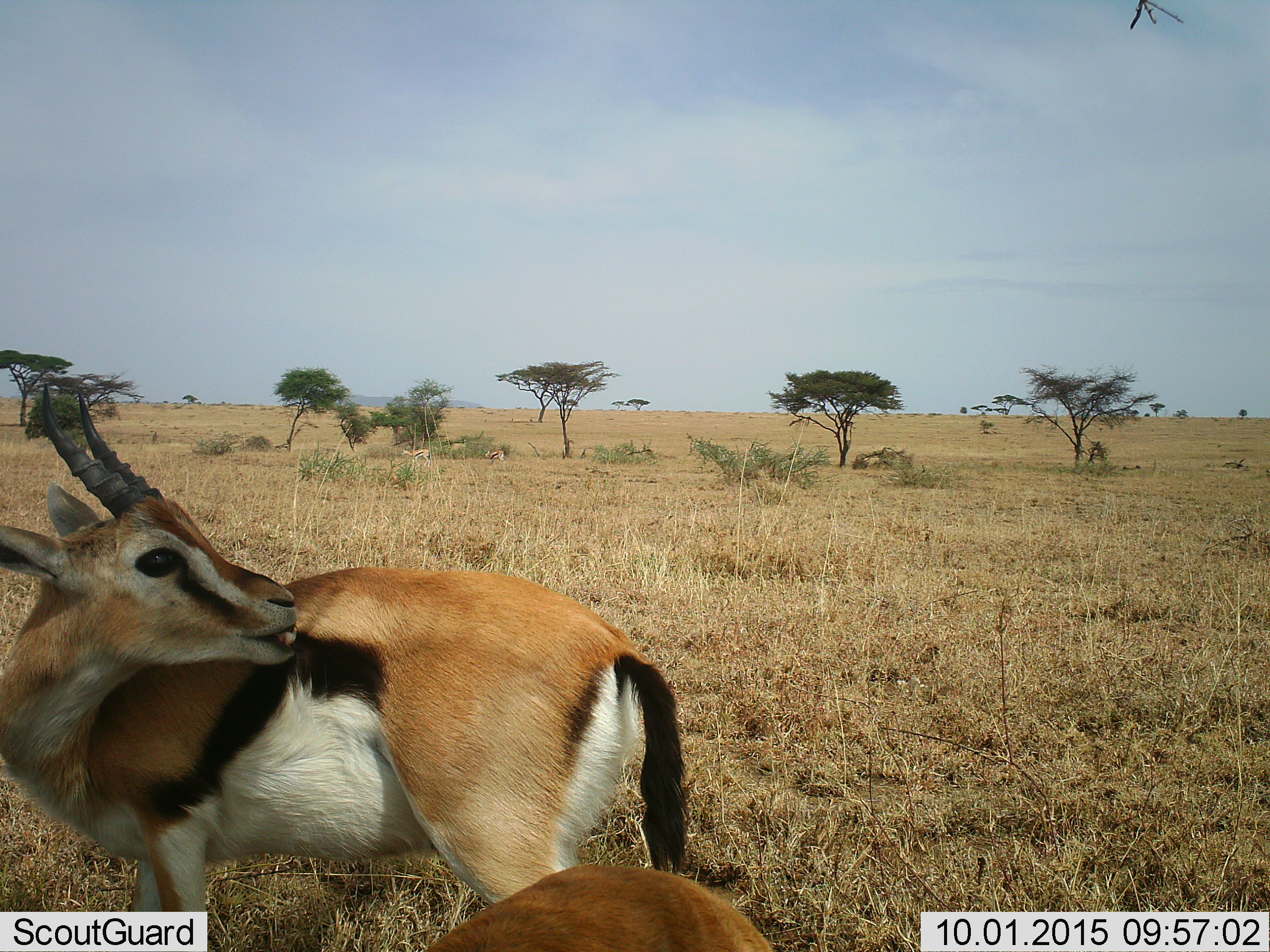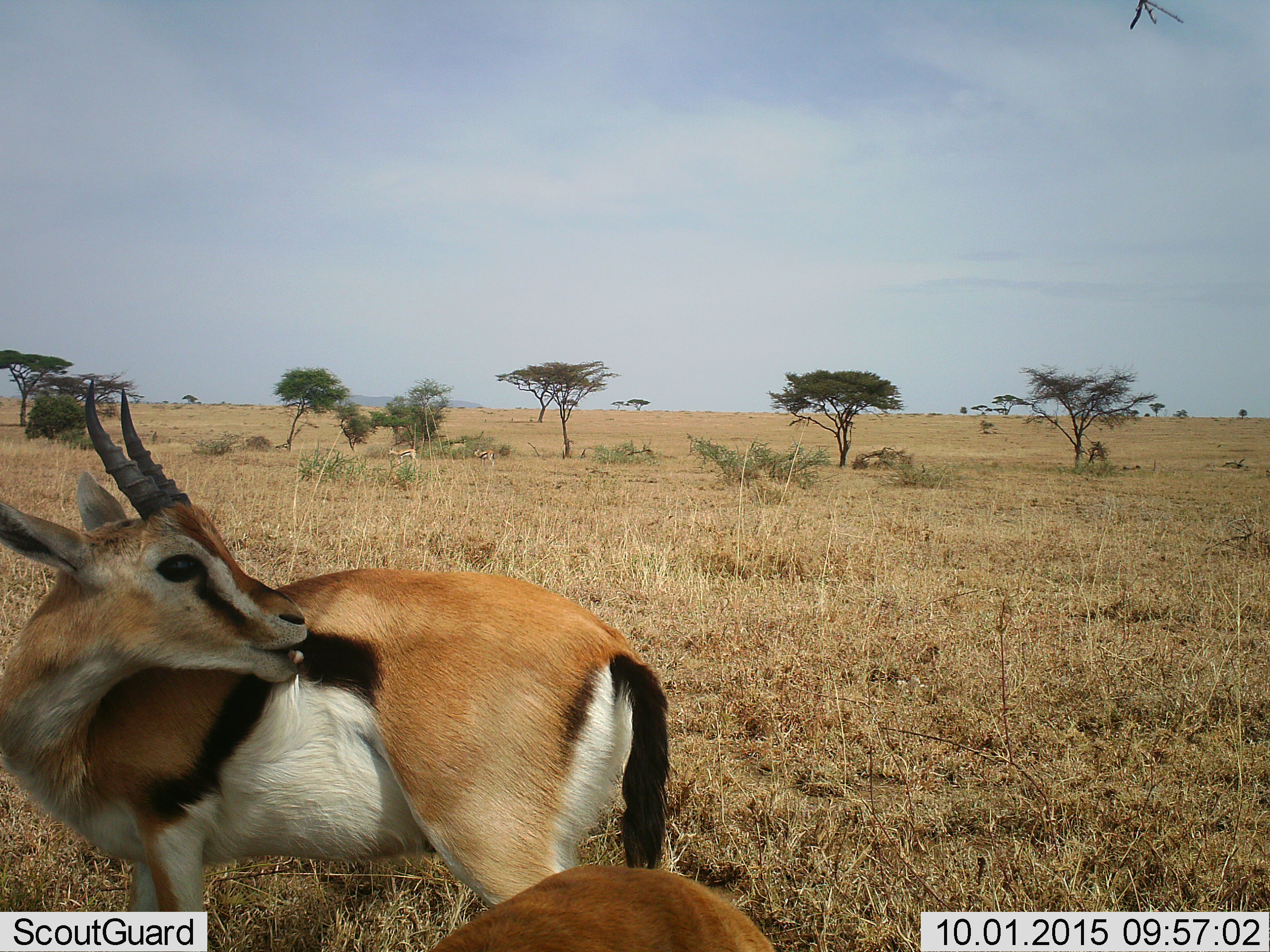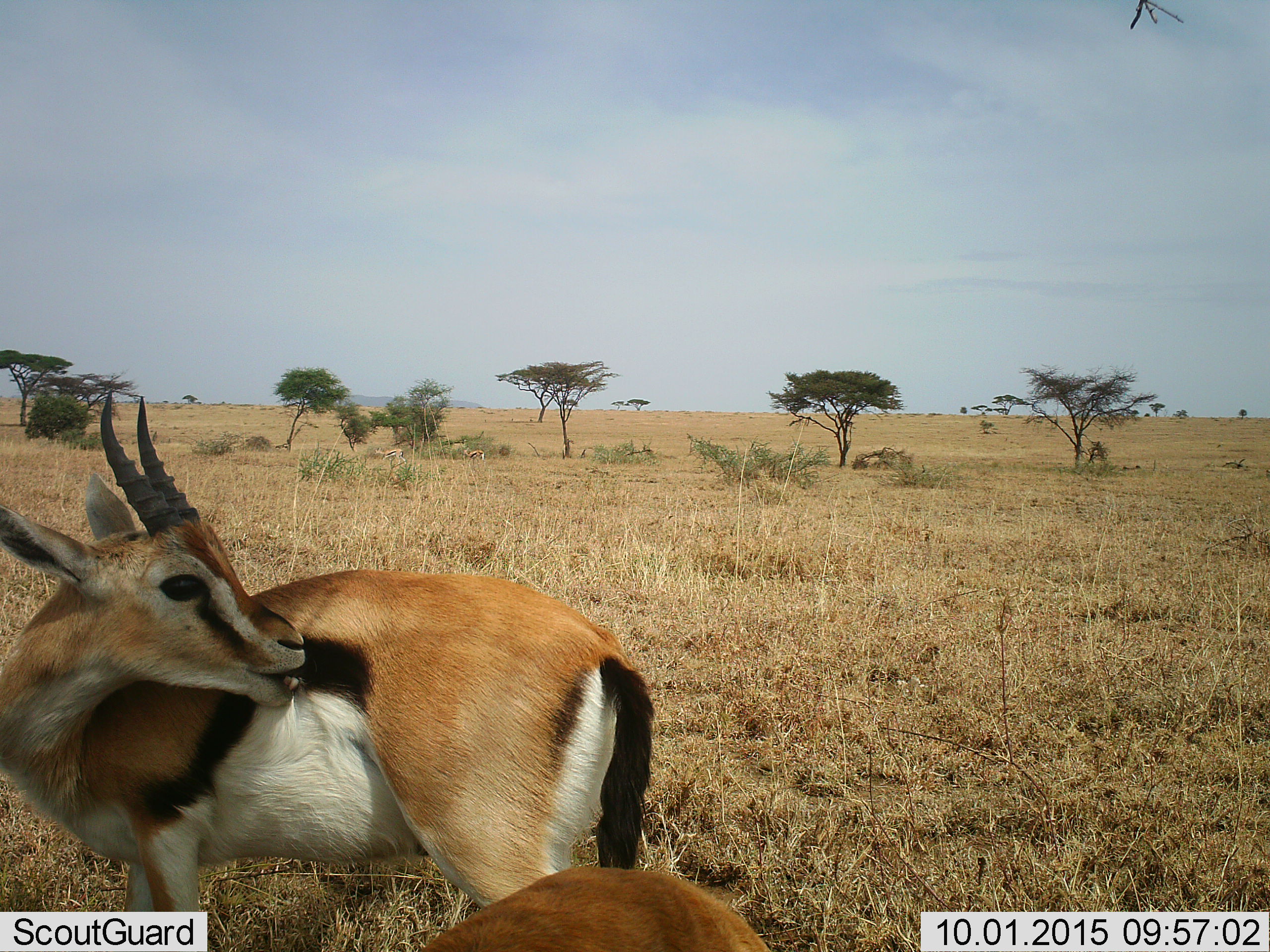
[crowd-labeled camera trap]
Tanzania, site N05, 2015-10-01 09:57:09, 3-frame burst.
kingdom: Animalia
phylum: Chordata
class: Mammalia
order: Artiodactyla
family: Bovidae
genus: Eudorcas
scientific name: Eudorcas thomsonii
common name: thomson's gazelle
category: gazellethomsons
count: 4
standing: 60%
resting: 20%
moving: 10%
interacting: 30%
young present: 30%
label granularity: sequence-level